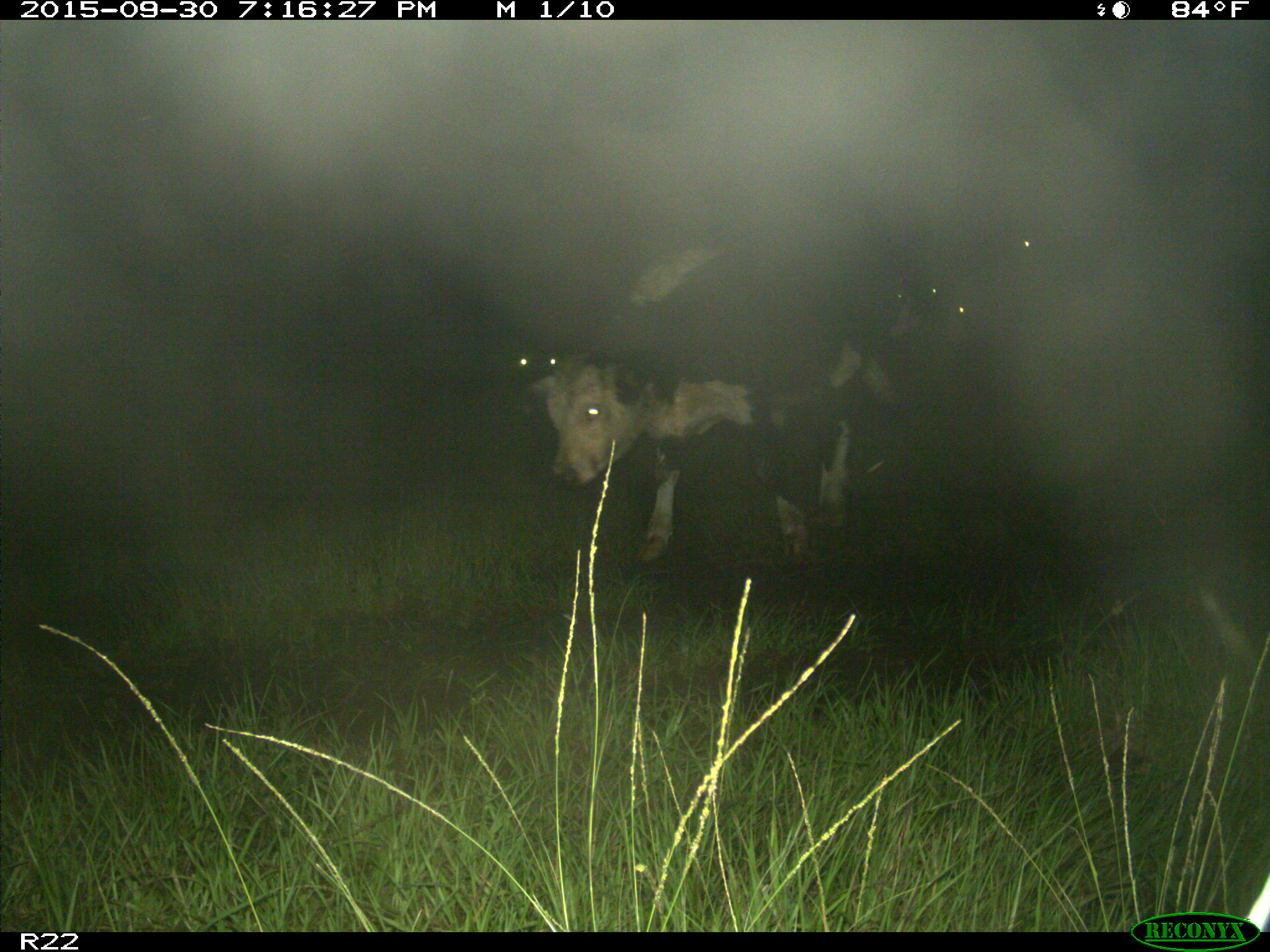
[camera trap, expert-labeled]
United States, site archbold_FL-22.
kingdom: Animalia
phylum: Chordata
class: Mammalia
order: Artiodactyla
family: Bovidae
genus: Bos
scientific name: Bos taurus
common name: domestic cow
Bos taurus (domestic cow).